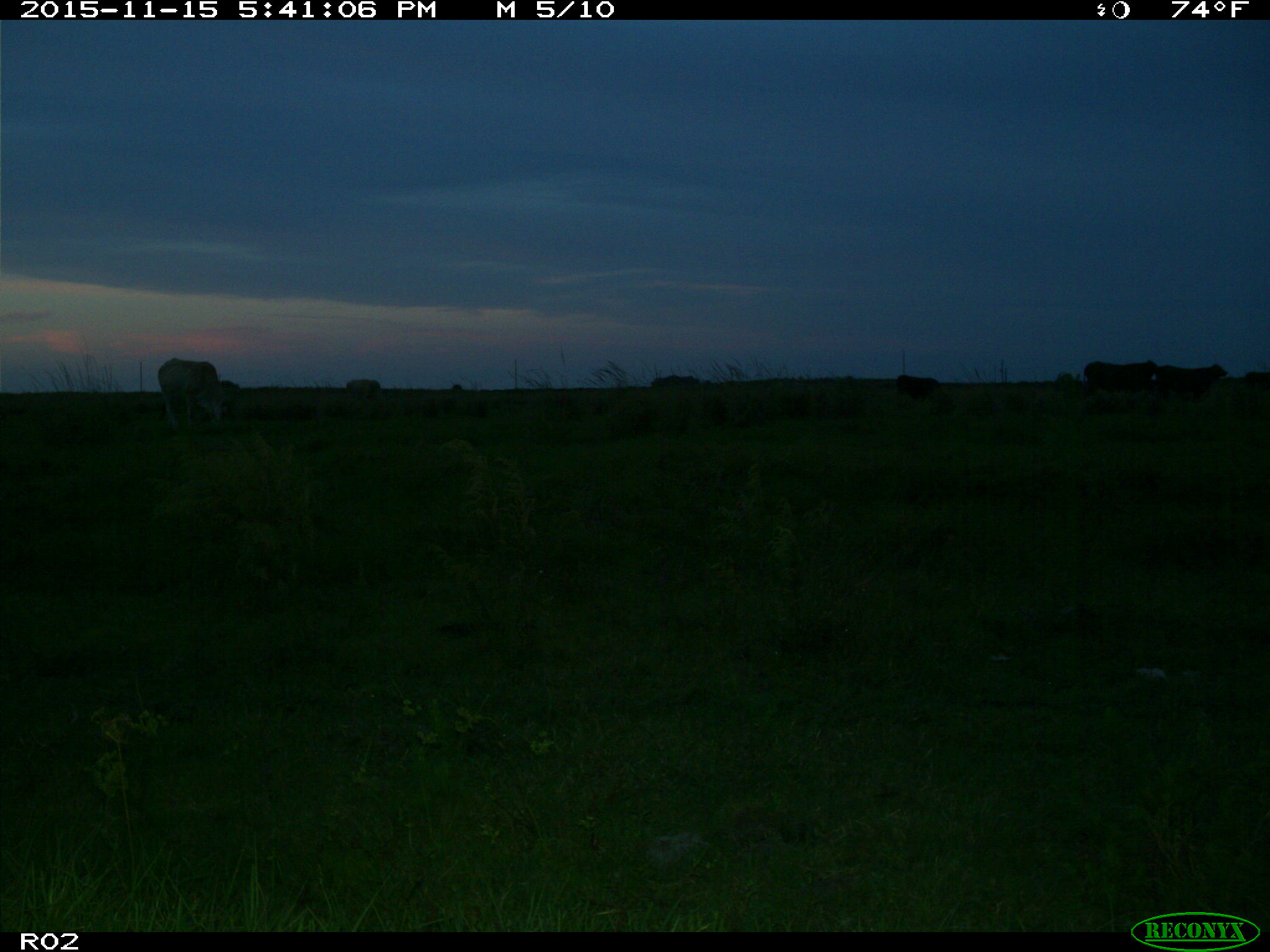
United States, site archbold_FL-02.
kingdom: Animalia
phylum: Chordata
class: Mammalia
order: Artiodactyla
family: Bovidae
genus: Bos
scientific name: Bos taurus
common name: domestic cow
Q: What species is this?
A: Bos taurus (domestic cow).